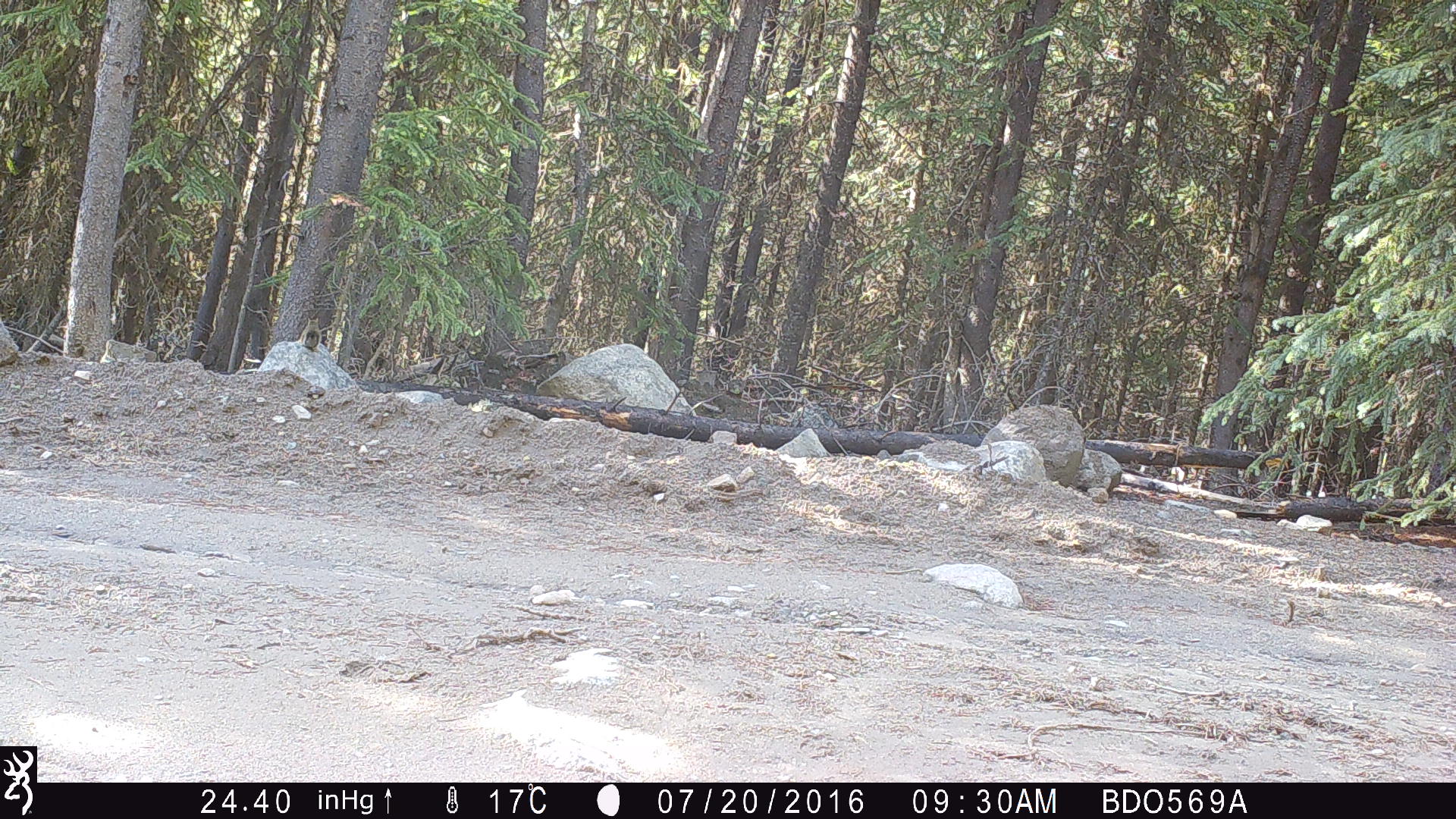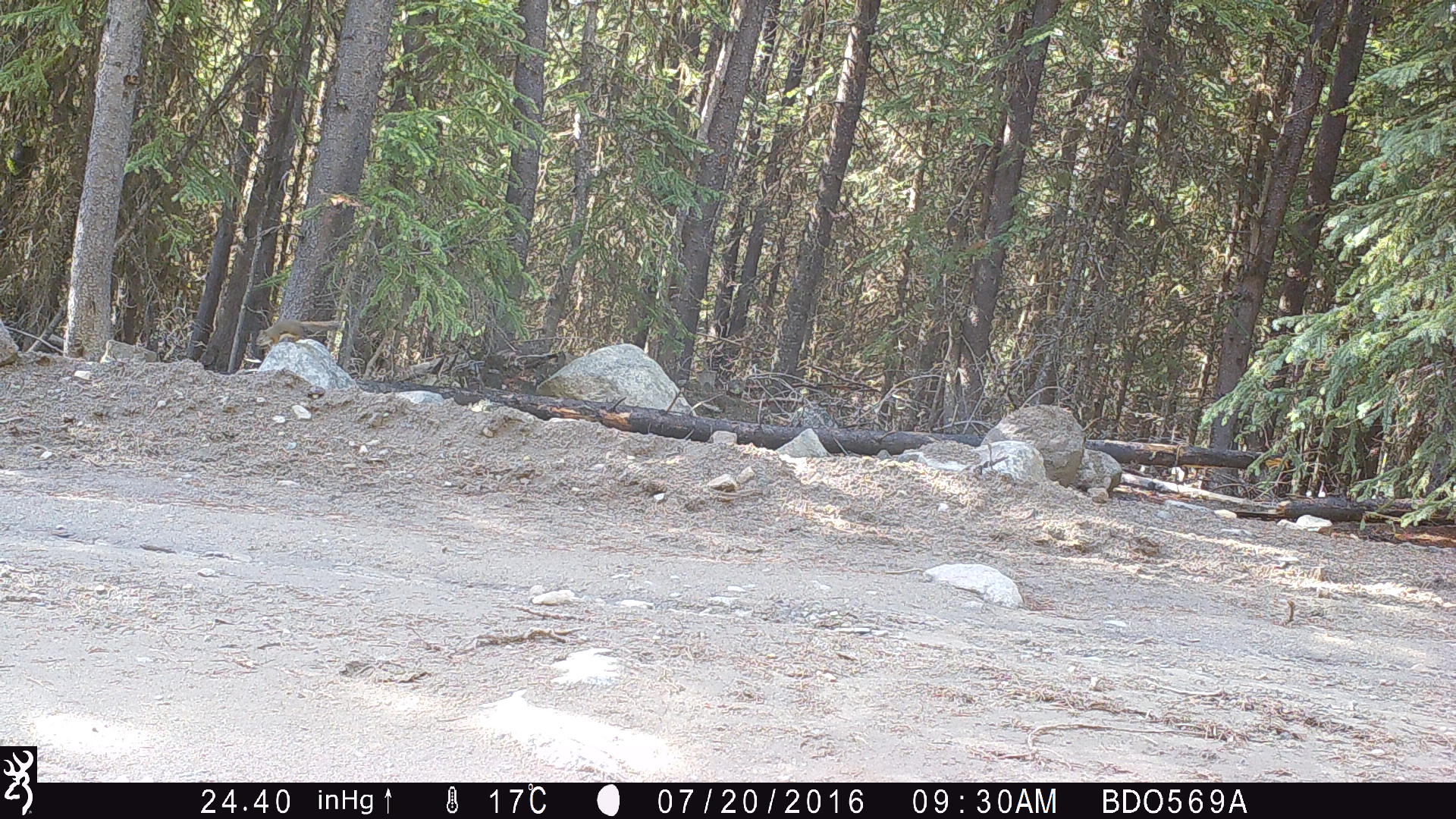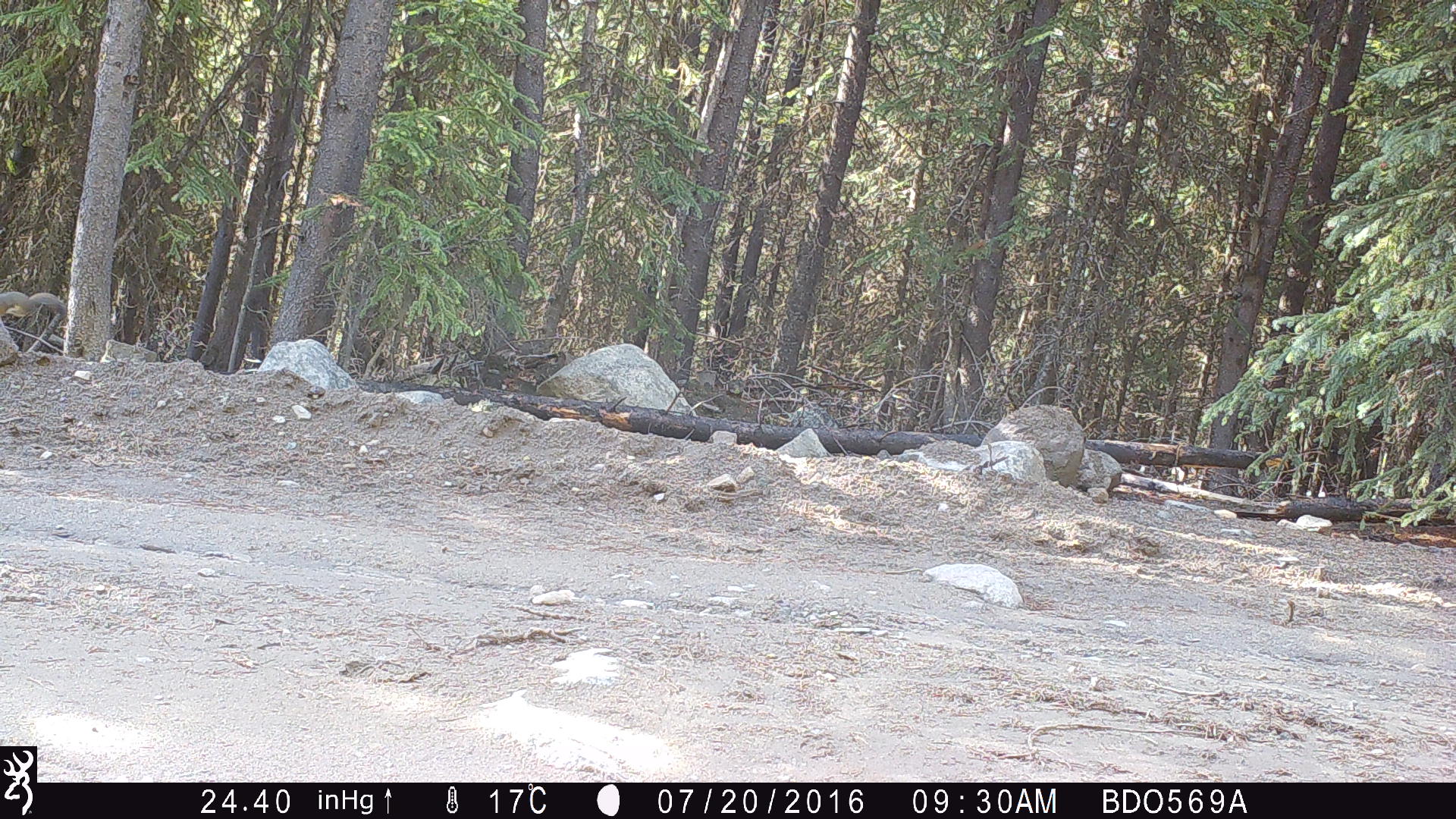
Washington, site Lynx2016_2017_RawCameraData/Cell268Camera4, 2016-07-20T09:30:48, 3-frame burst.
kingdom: Animalia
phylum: Chordata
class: Mammalia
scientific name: Mammalia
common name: small mammal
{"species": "small mammal (Mammalia)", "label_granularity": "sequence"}